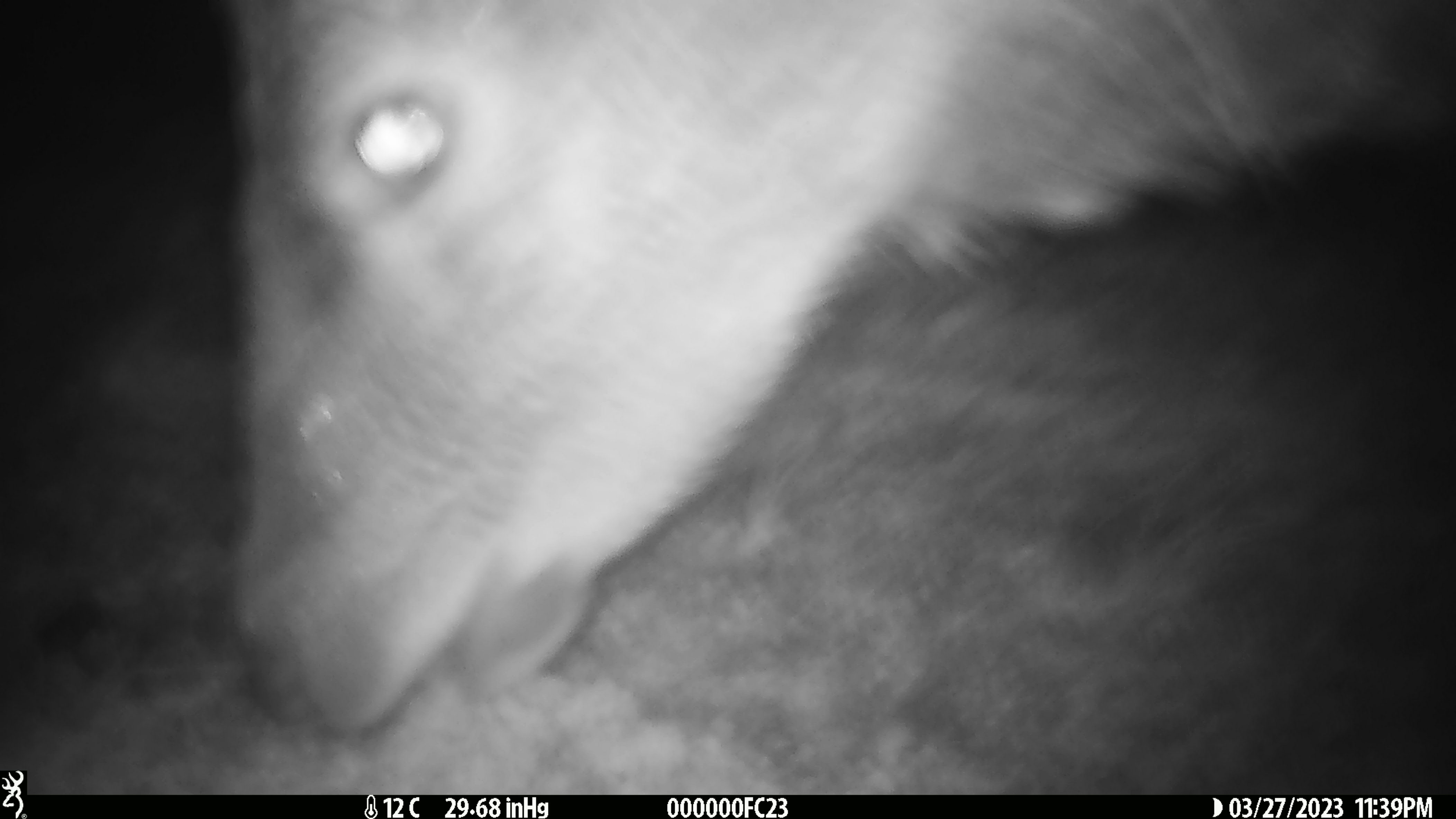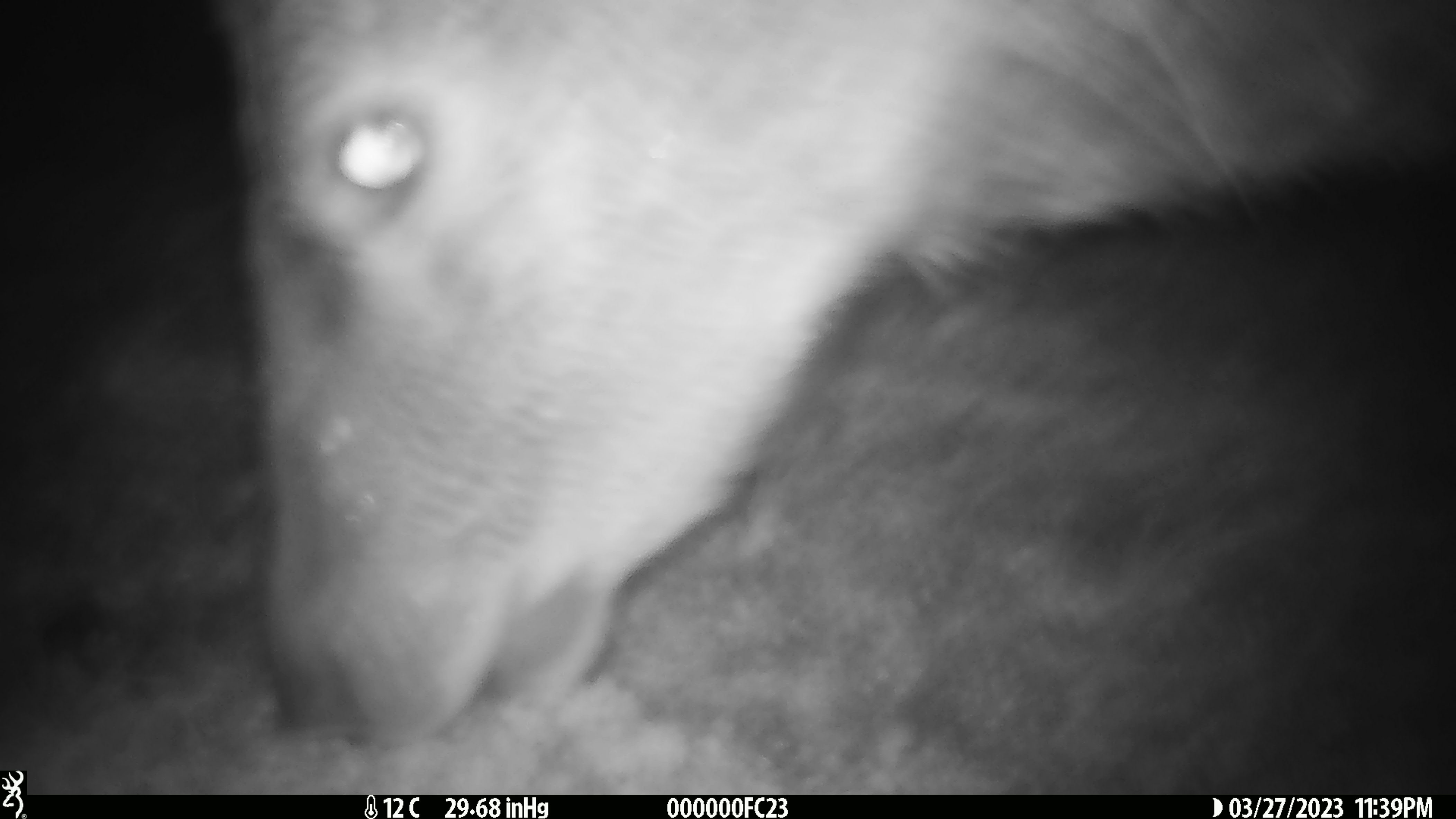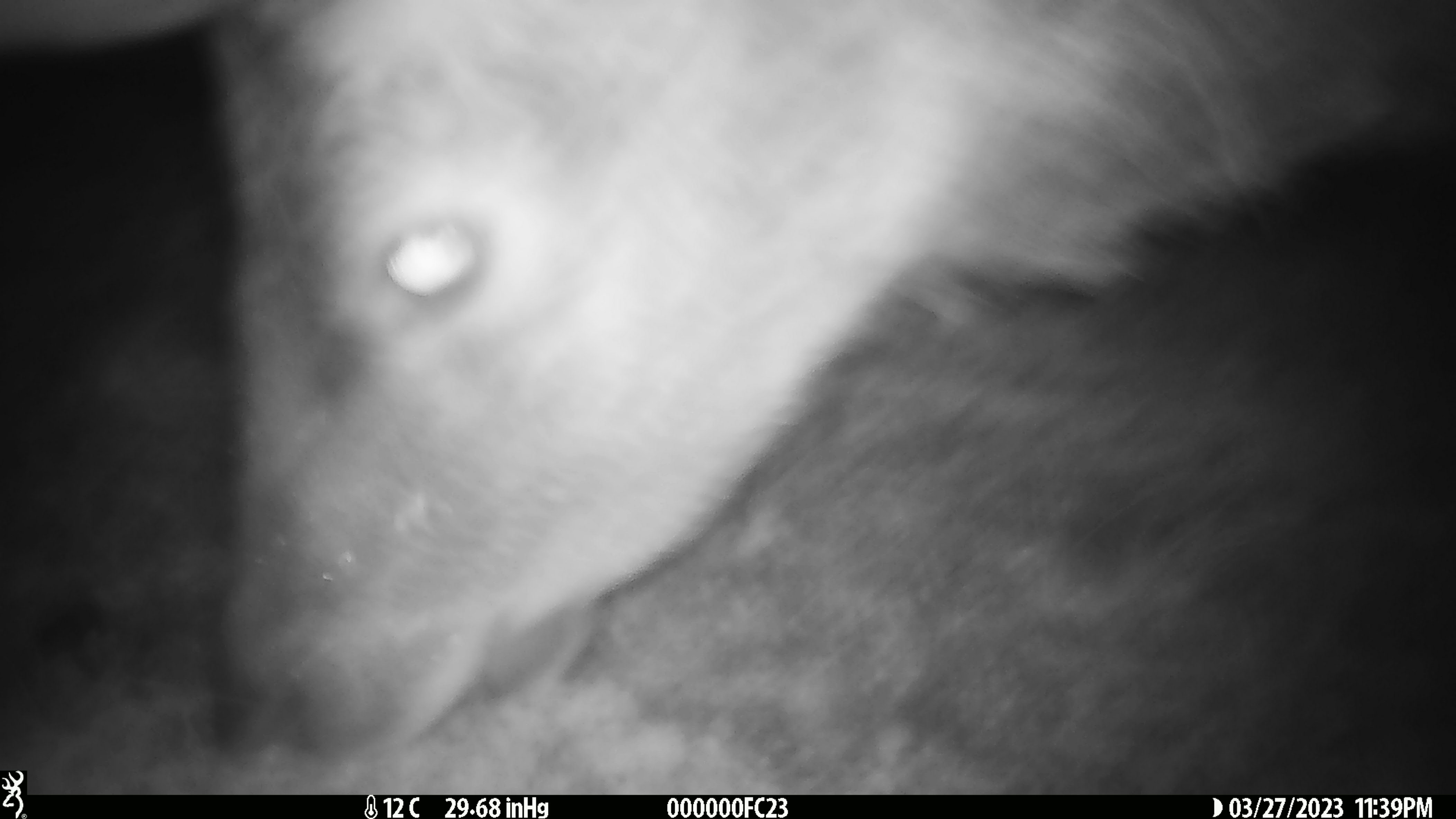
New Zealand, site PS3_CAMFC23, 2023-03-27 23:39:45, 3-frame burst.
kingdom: Animalia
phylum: Chordata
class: Mammalia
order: Artiodactyla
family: Cervidae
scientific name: Cervidae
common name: deer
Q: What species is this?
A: Deer (Cervidae).